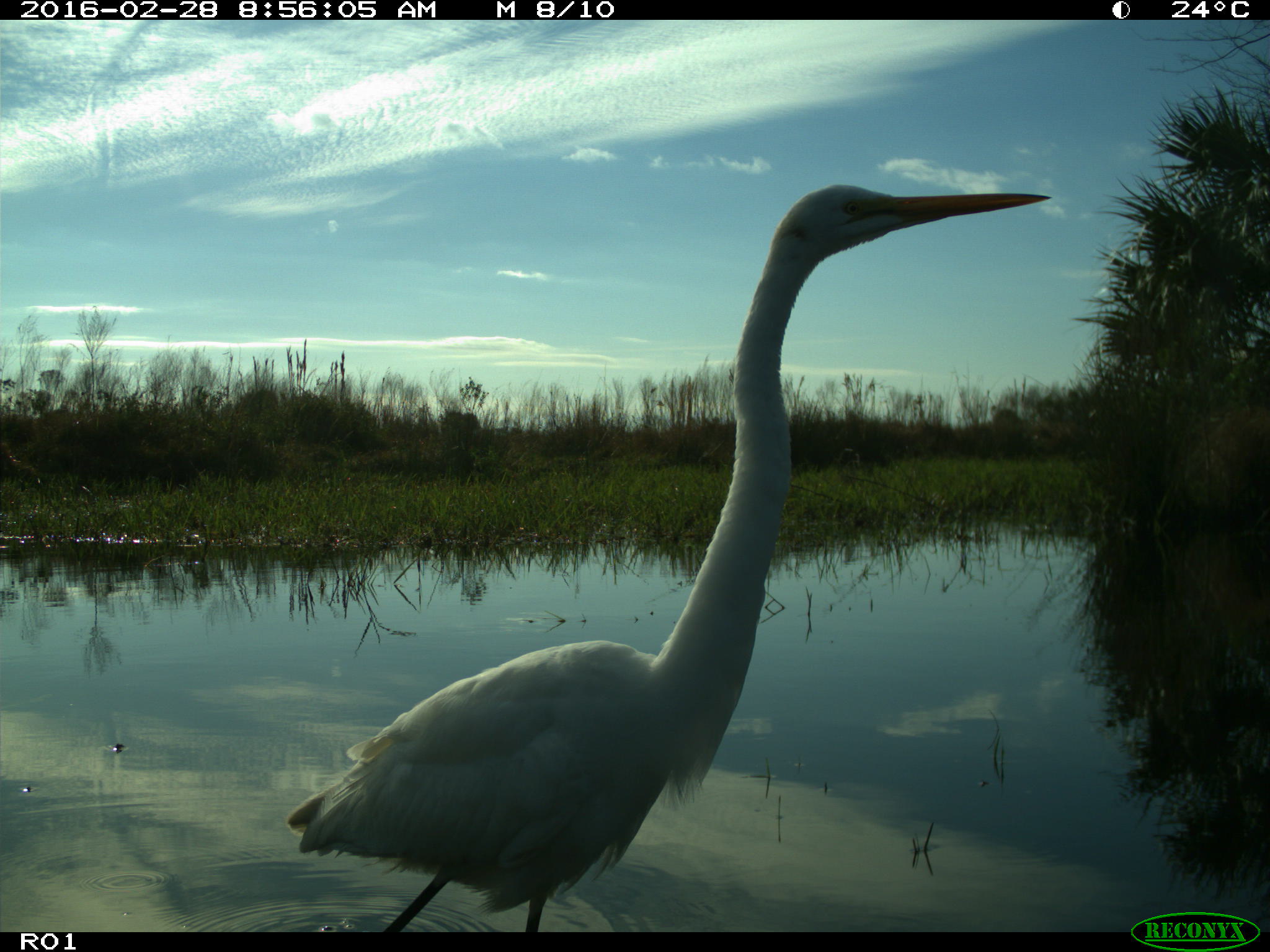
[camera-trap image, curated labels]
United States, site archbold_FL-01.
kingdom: Animalia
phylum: Chordata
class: Aves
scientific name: Aves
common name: birds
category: unidentified bird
Unidentified bird (birds) (Aves).